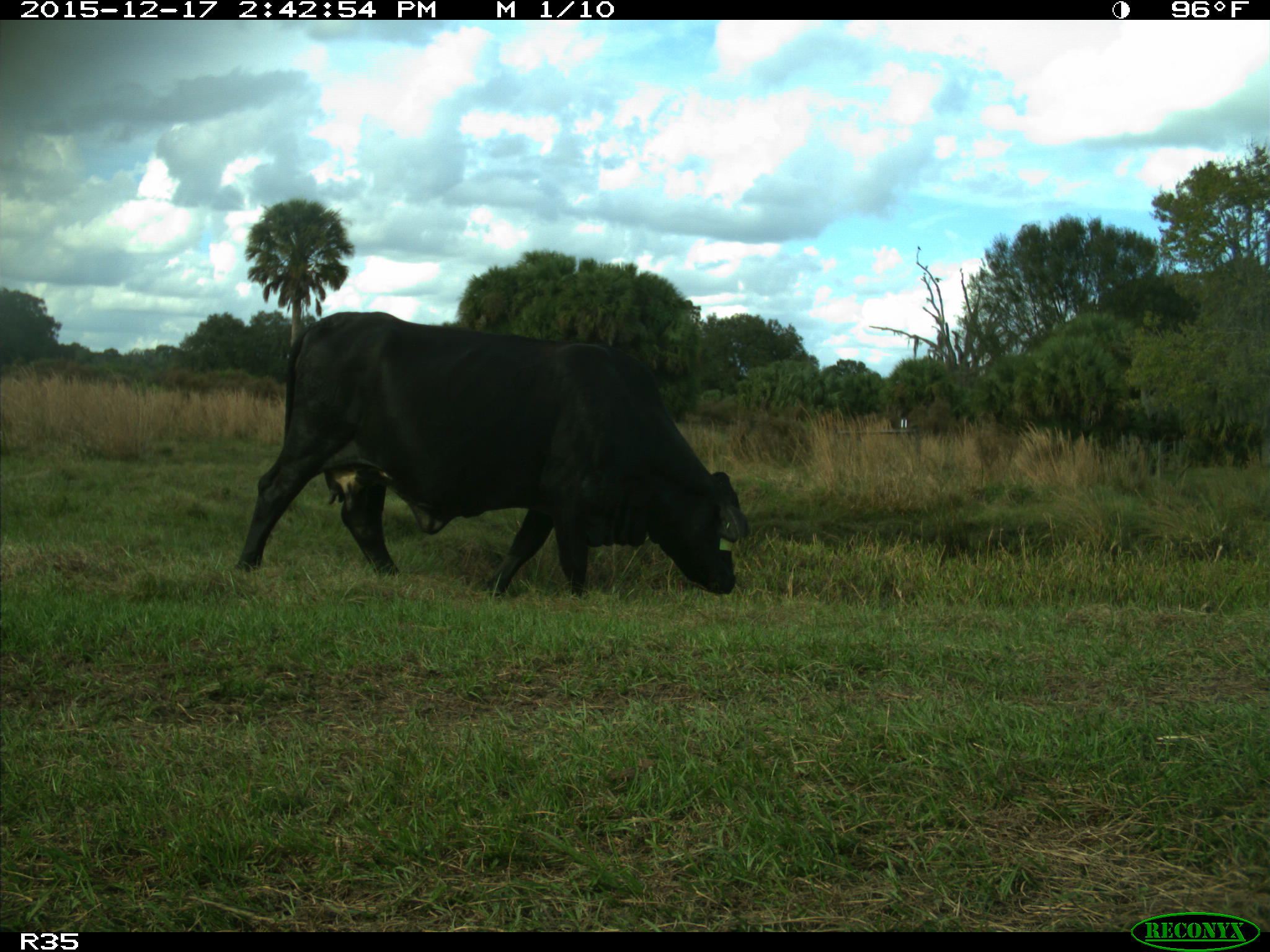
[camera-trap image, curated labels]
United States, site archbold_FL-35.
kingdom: Animalia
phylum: Chordata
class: Mammalia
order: Artiodactyla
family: Bovidae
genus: Bos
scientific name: Bos taurus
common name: domestic cow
Bos taurus (domestic cow).